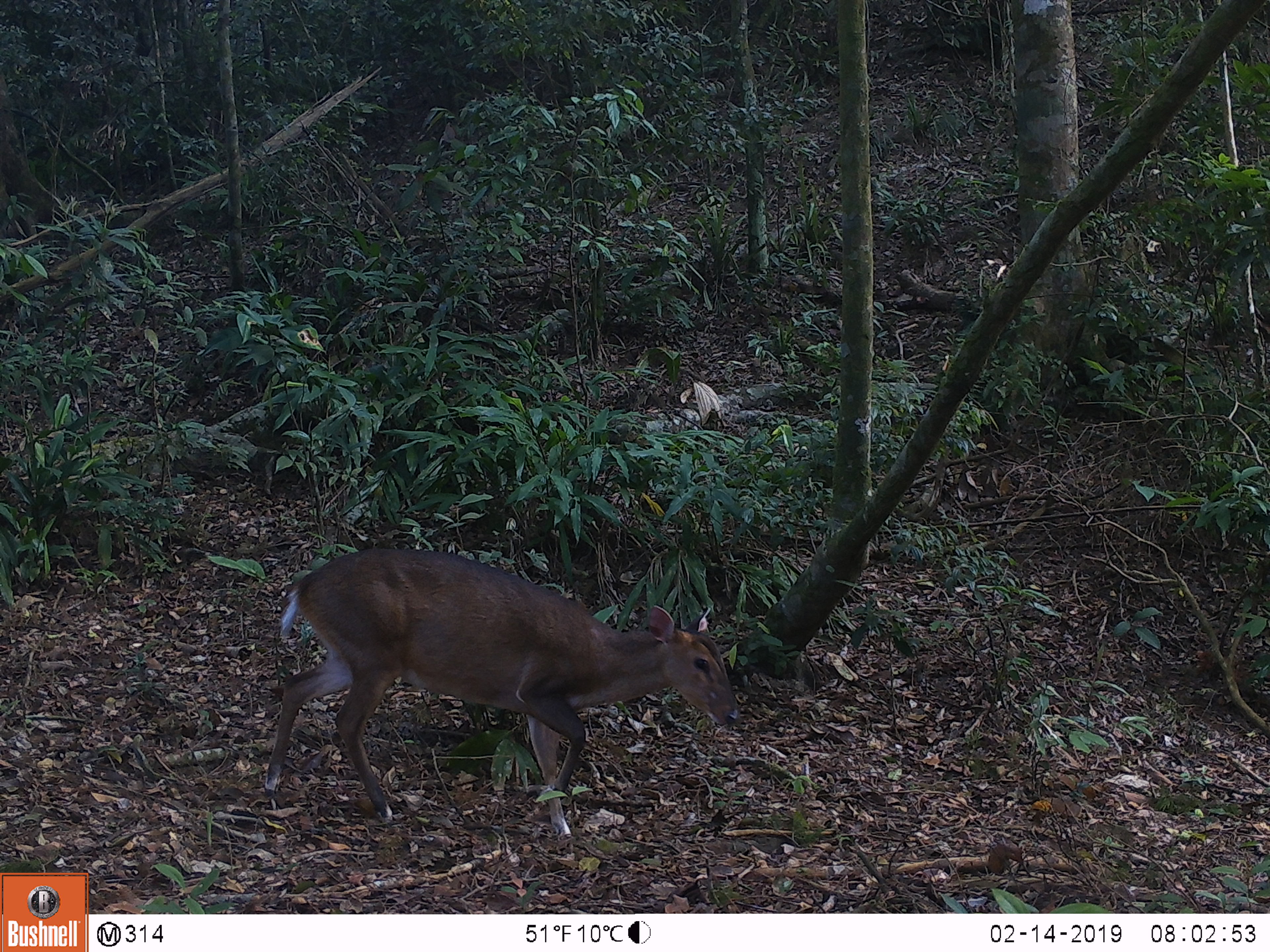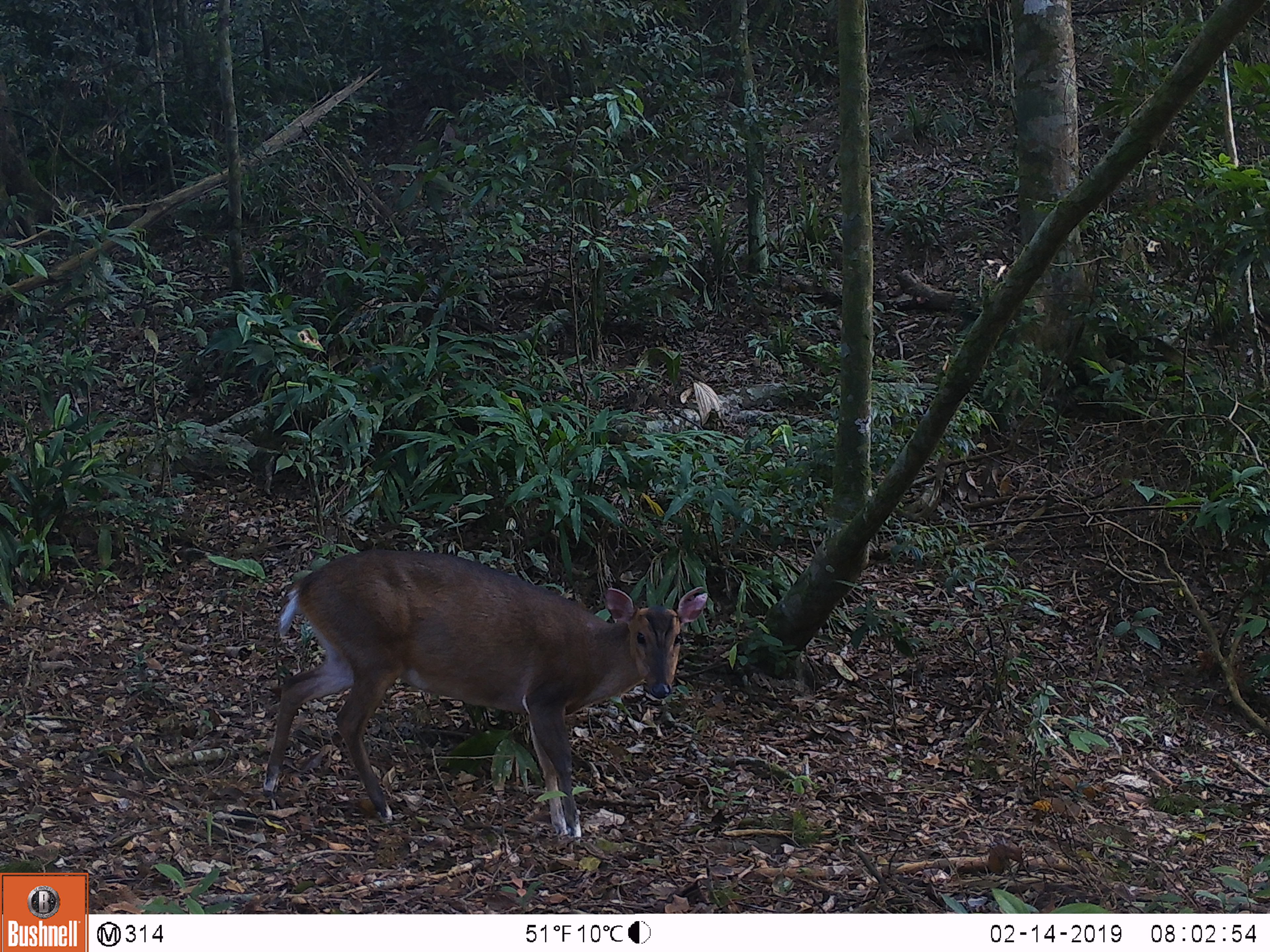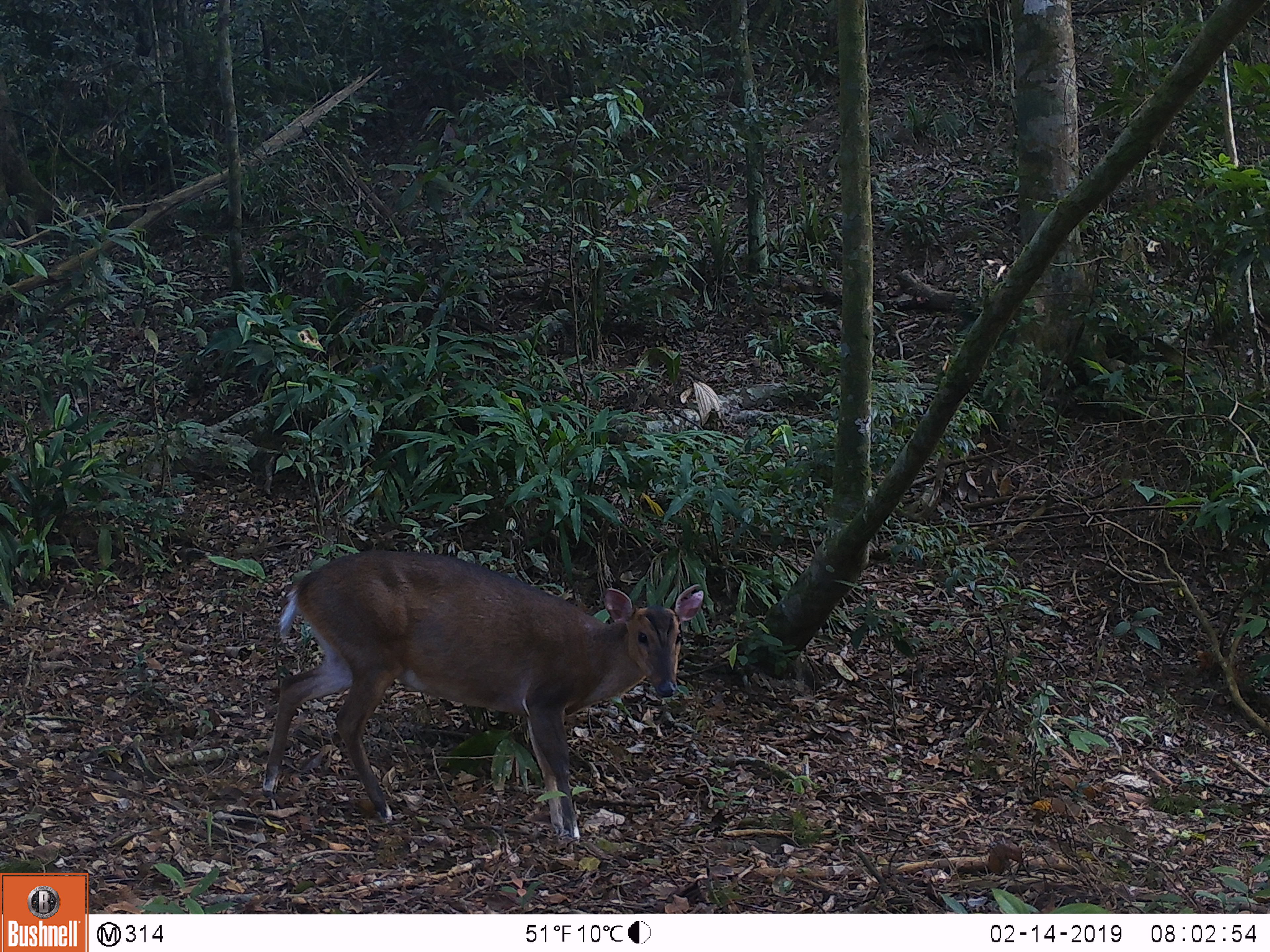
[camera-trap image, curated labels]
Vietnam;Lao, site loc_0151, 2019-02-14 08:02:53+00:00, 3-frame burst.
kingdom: Animalia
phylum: Chordata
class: Mammalia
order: Artiodactyla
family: Cervidae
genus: Muntiacus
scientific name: Muntiacus vuquangensis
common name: large-antlered muntjac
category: large antlered muntjac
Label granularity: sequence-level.